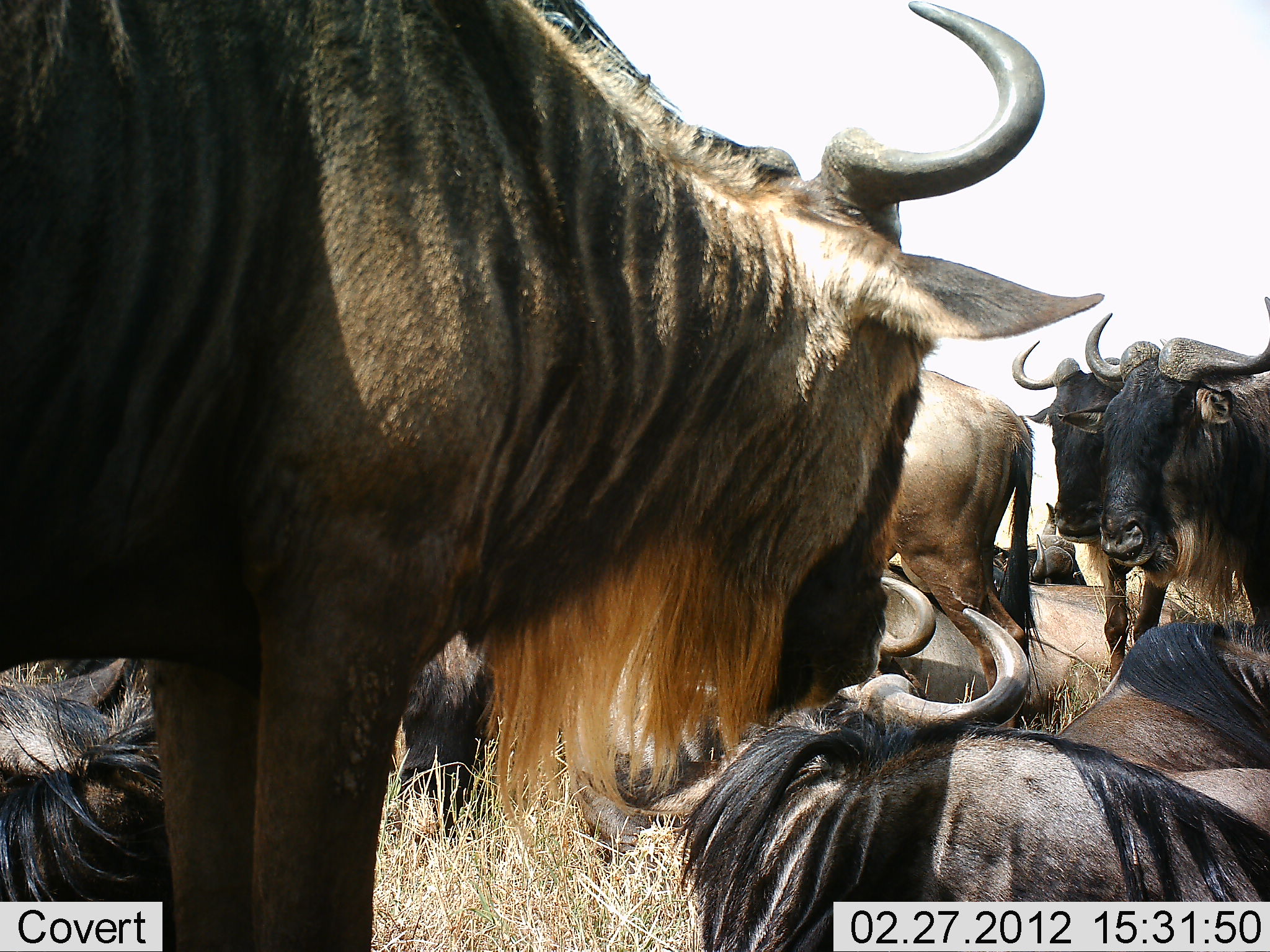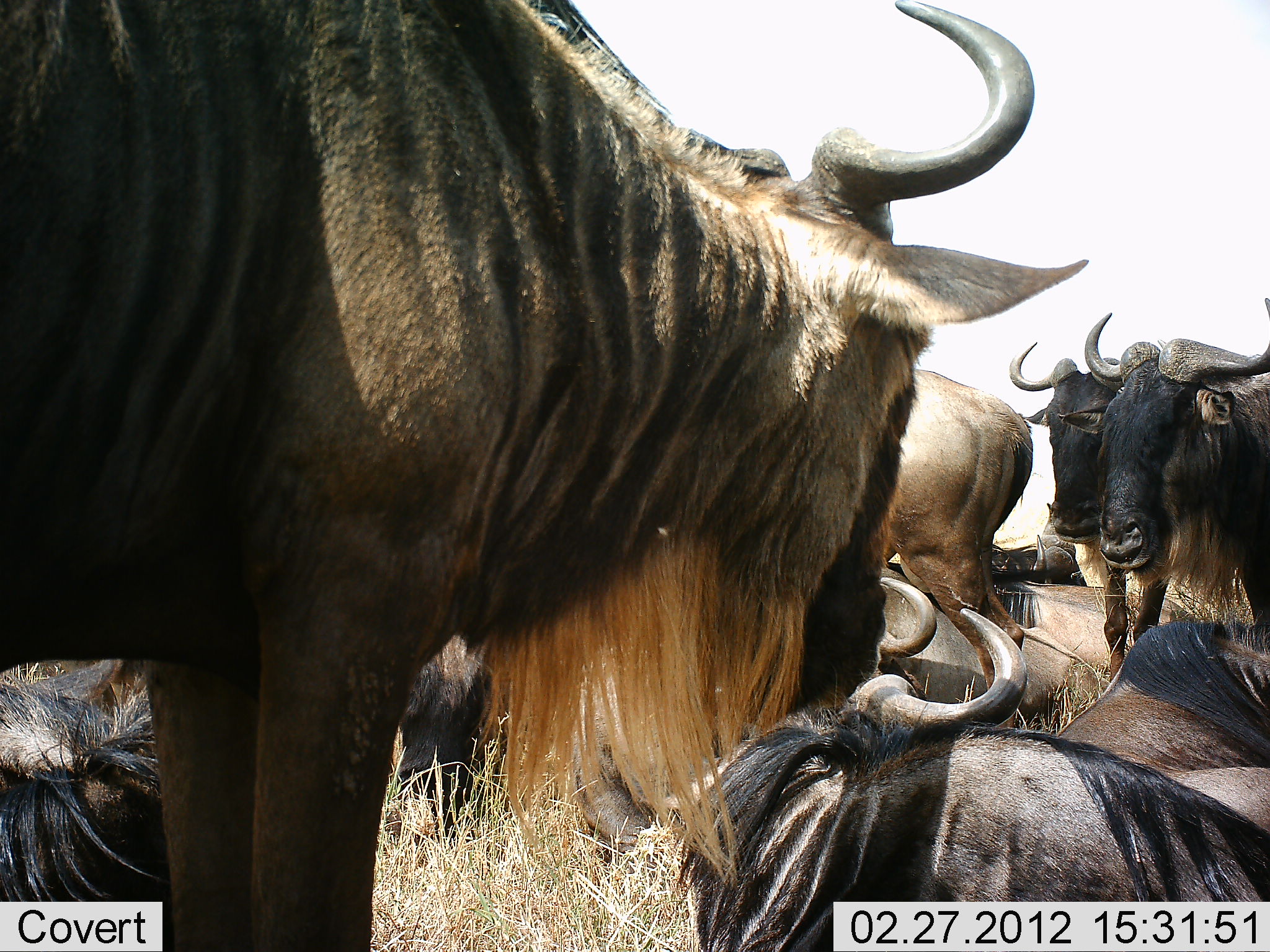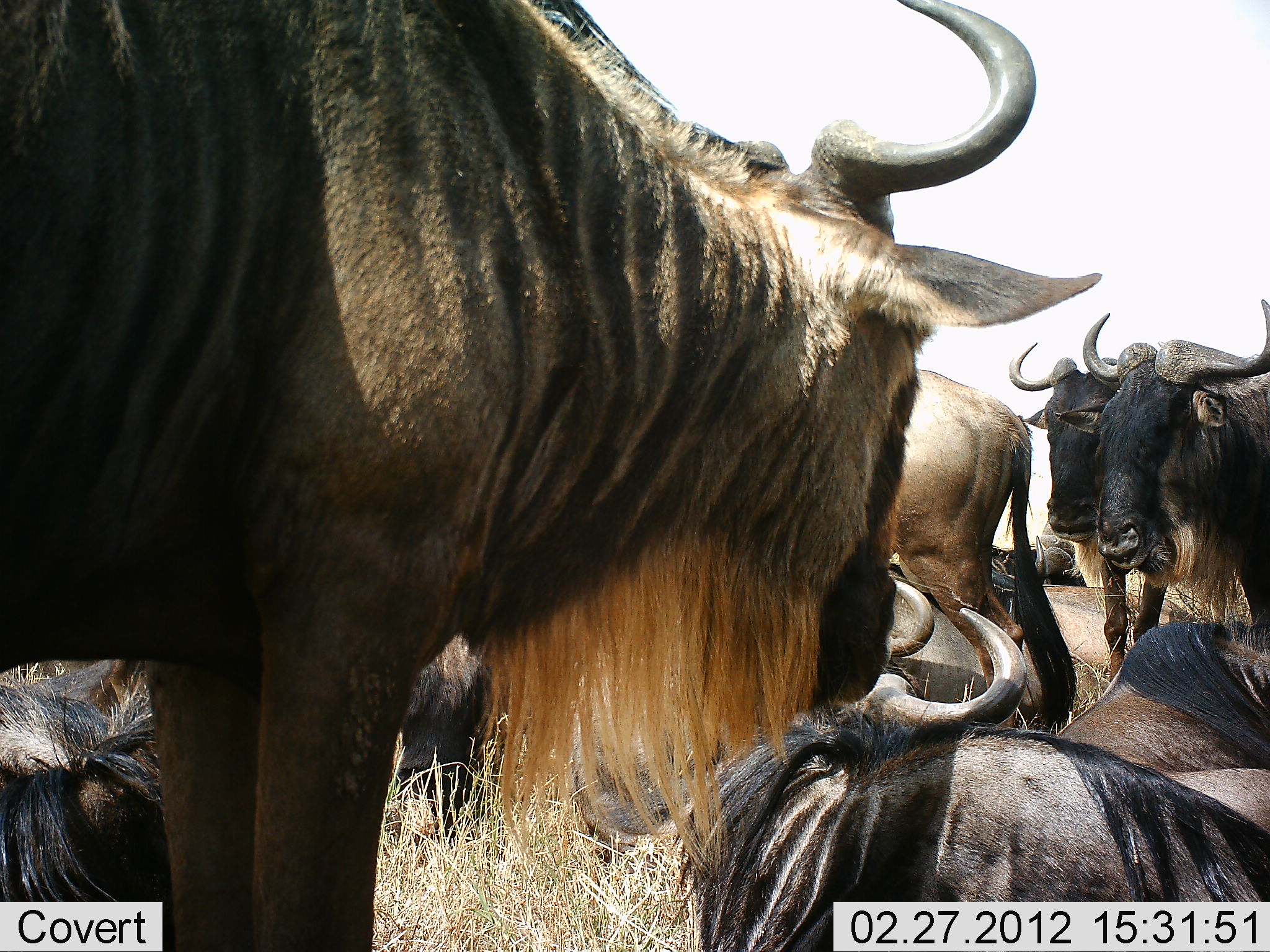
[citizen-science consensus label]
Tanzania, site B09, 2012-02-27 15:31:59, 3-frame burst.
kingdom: Animalia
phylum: Chordata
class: Mammalia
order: Artiodactyla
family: Bovidae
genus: Connochaetes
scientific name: Connochaetes taurinus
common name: blue wildebeest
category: wildebeest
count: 10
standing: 71%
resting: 95%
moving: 0%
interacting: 10%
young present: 0%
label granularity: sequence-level